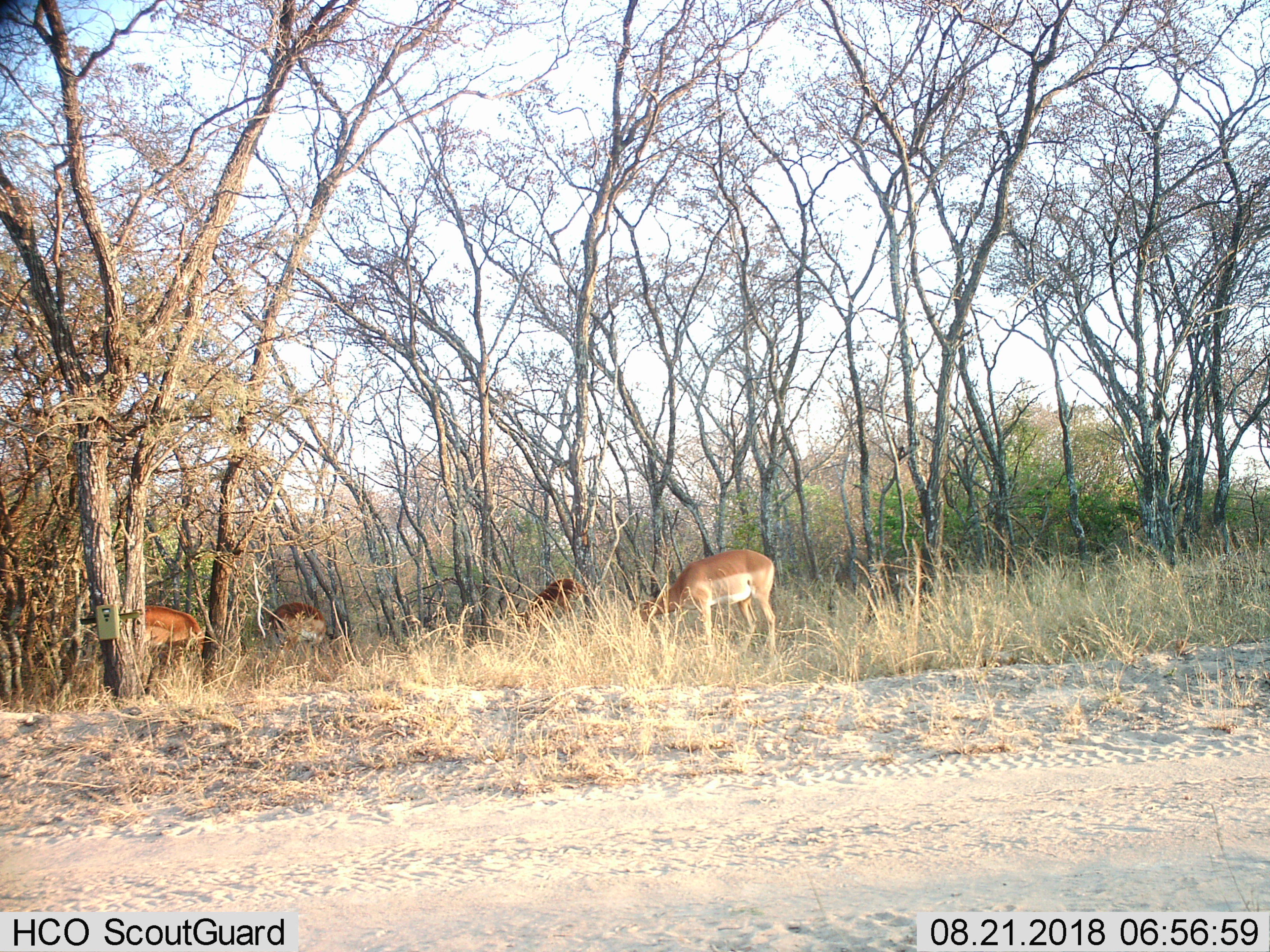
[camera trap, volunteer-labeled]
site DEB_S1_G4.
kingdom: Animalia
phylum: Chordata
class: Mammalia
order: Artiodactyla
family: Bovidae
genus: Aepyceros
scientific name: Aepyceros melampus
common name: impala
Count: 4.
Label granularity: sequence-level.